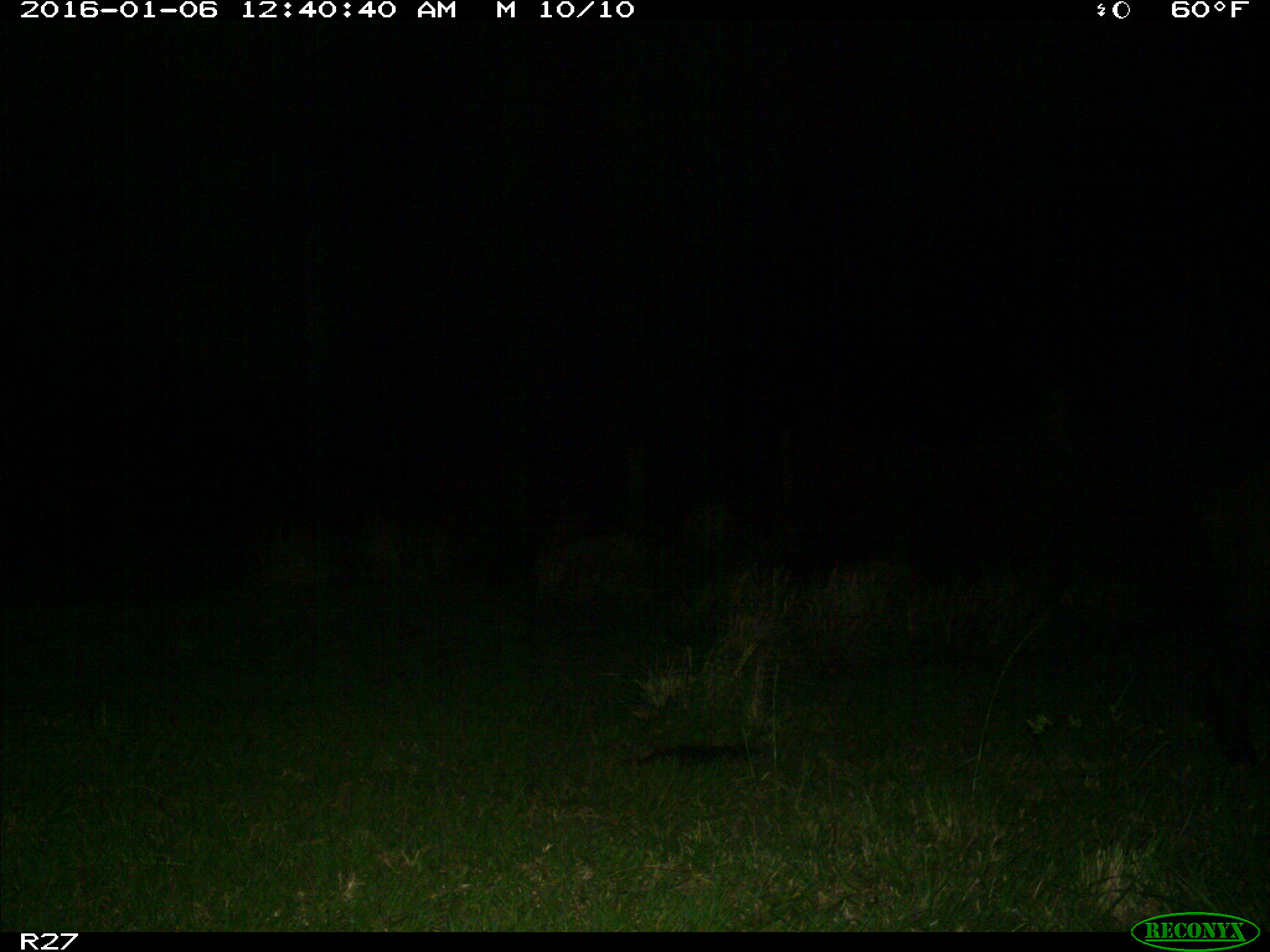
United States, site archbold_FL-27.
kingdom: Animalia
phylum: Chordata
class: Mammalia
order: Artiodactyla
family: Suidae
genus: Sus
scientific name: Sus scrofa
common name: wild boar